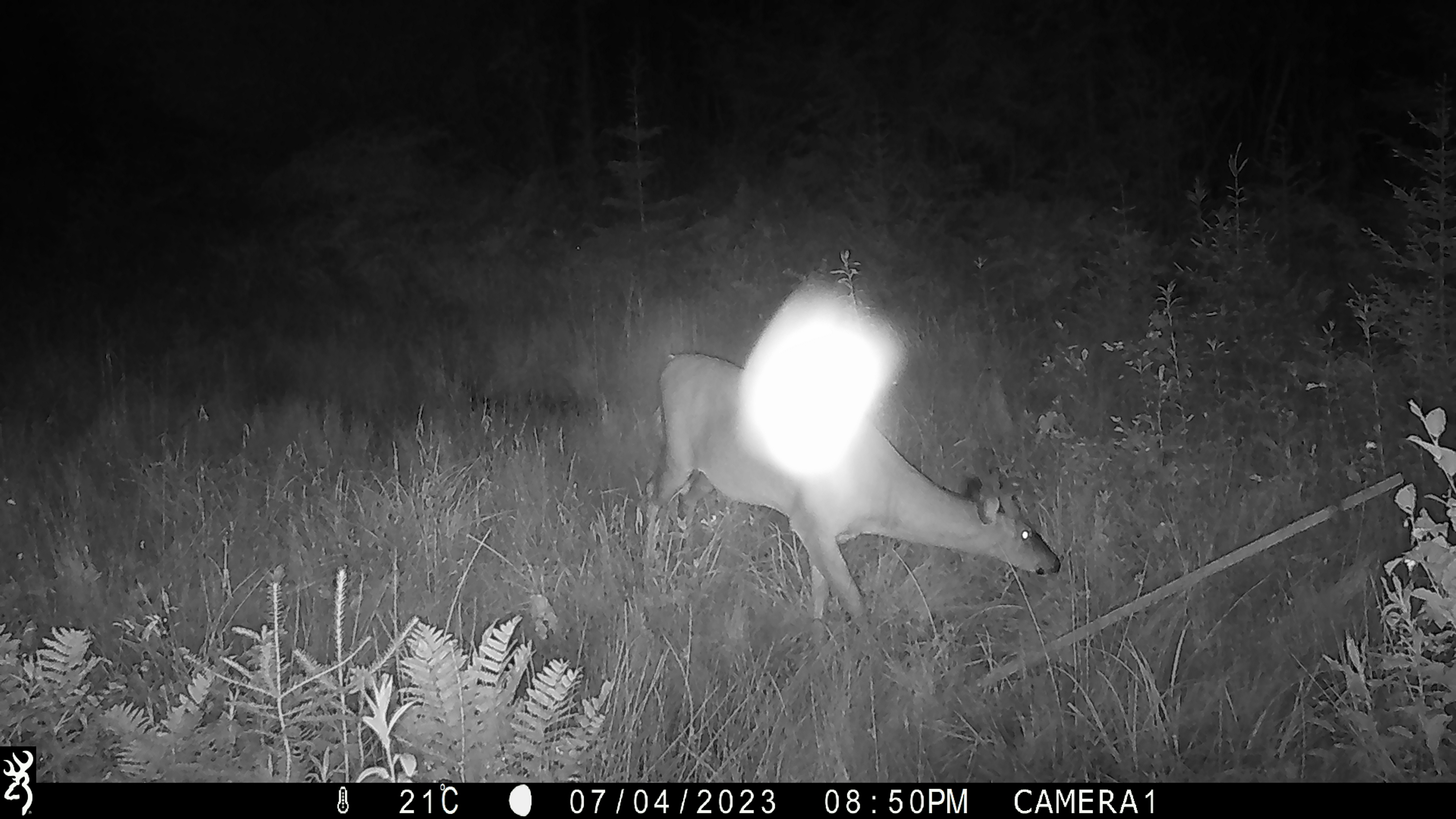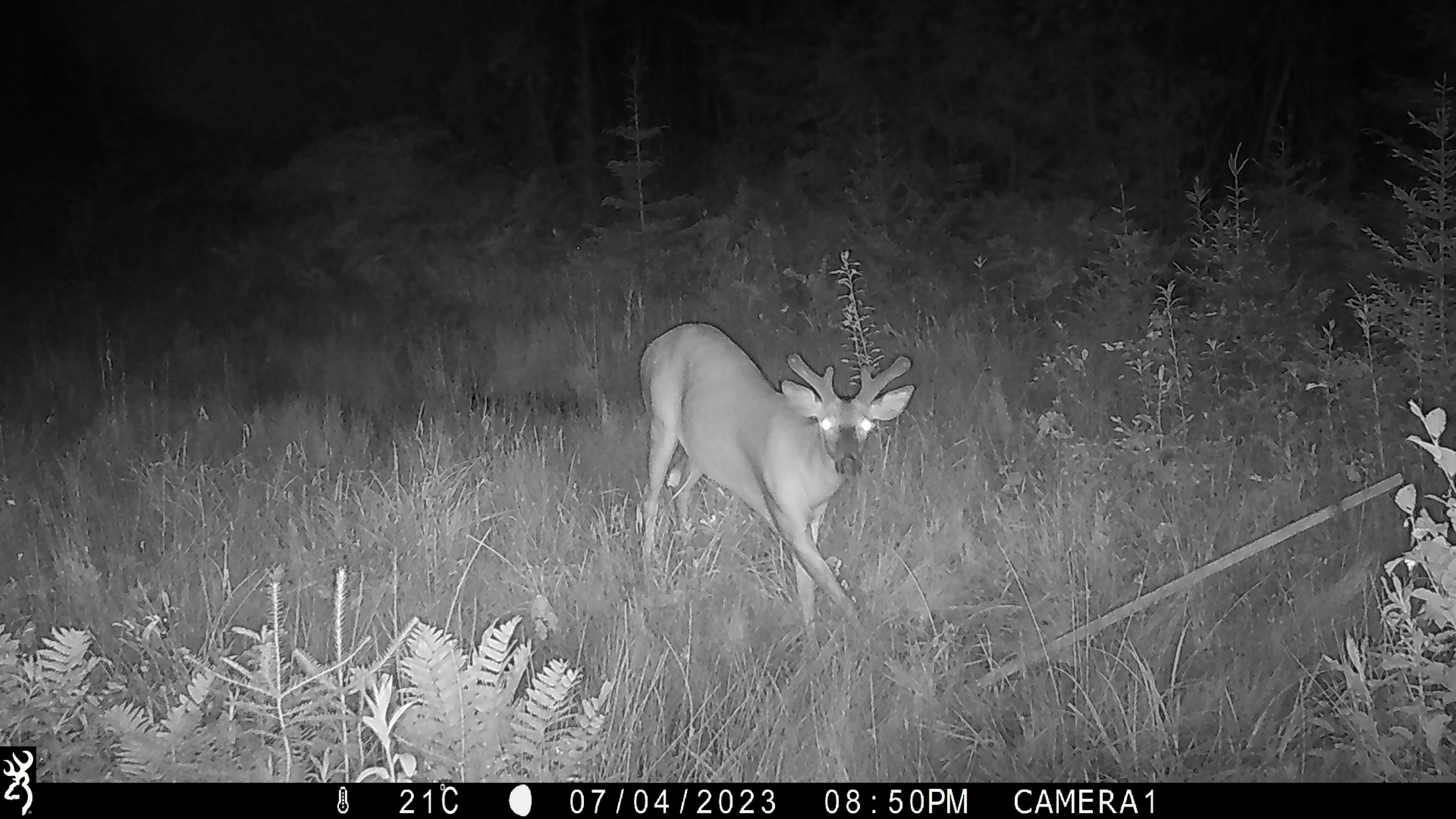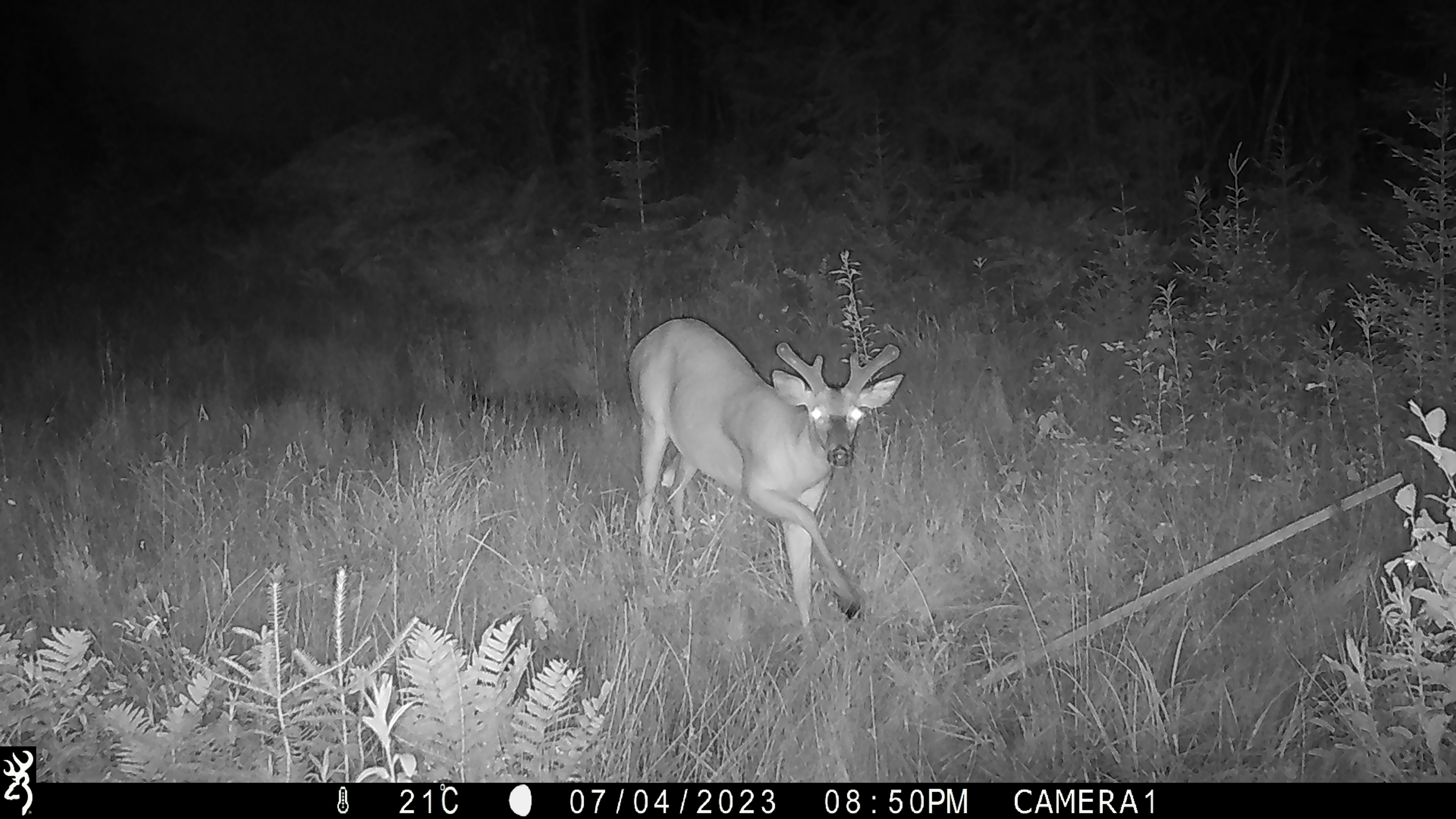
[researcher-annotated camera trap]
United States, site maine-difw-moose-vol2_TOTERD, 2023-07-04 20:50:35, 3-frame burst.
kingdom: Animalia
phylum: Chordata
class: Mammalia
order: Artiodactyla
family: Cervidae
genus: Odocoileus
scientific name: Odocoileus virginianus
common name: white-tailed deer